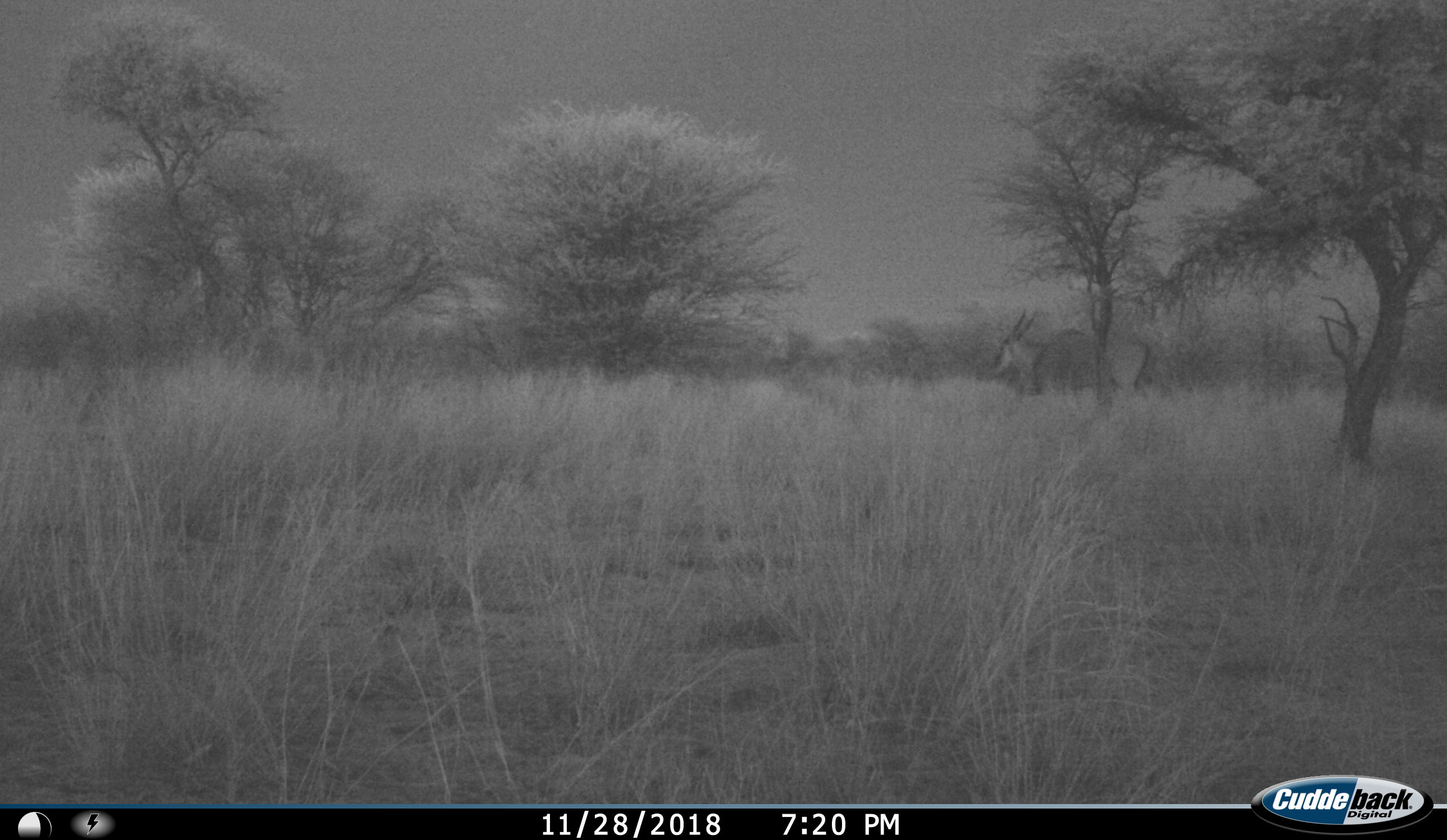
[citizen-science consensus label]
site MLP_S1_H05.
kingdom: Animalia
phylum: Chordata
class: Mammalia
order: Artiodactyla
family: Bovidae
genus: Tragelaphus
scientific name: Tragelaphus oryx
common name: eland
Eland (Tragelaphus oryx), count 1. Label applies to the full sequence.